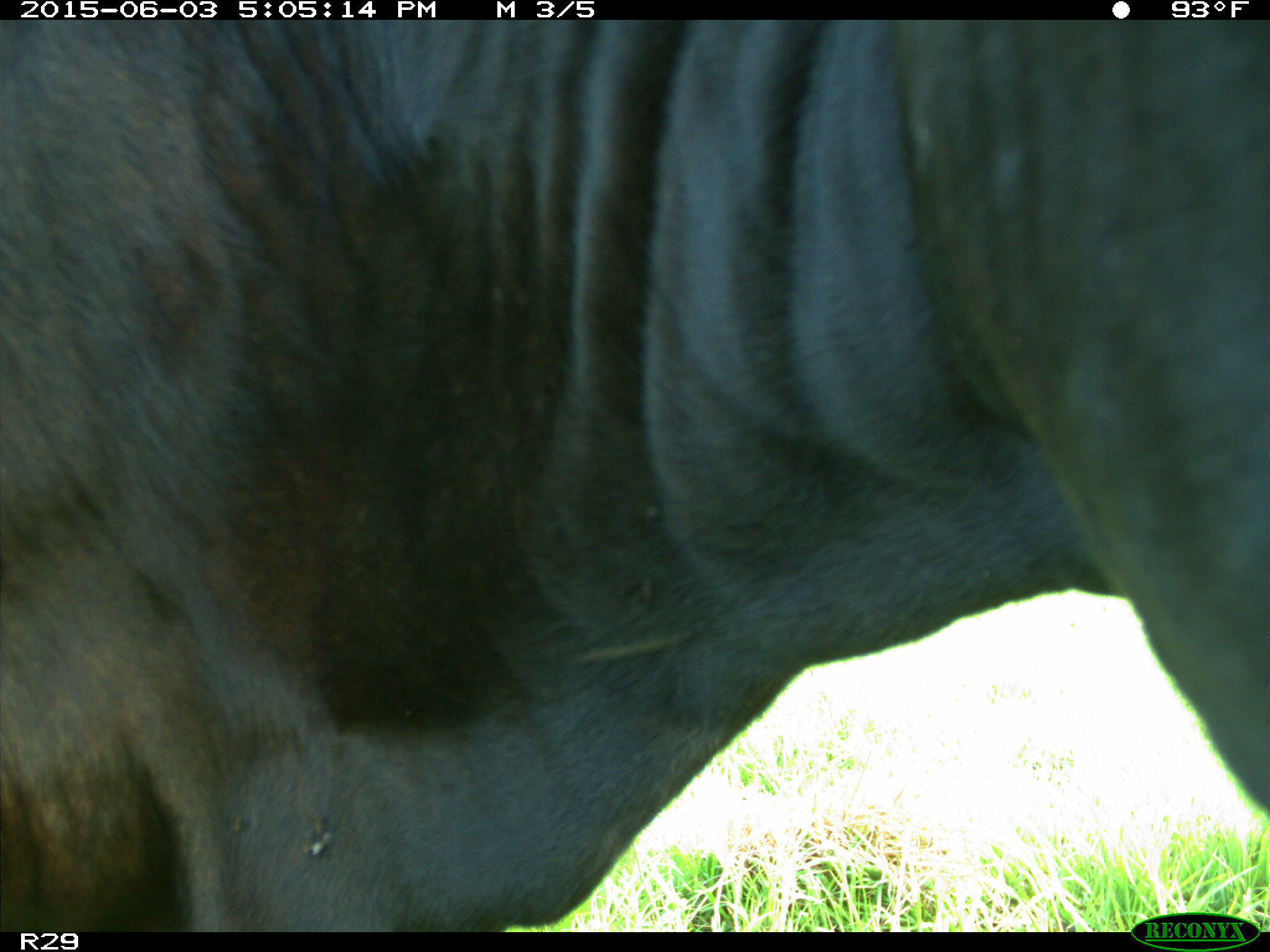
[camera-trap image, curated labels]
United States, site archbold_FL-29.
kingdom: Animalia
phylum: Chordata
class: Mammalia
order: Artiodactyla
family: Bovidae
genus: Bos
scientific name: Bos taurus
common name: domestic cow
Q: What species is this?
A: Bos taurus (domestic cow).